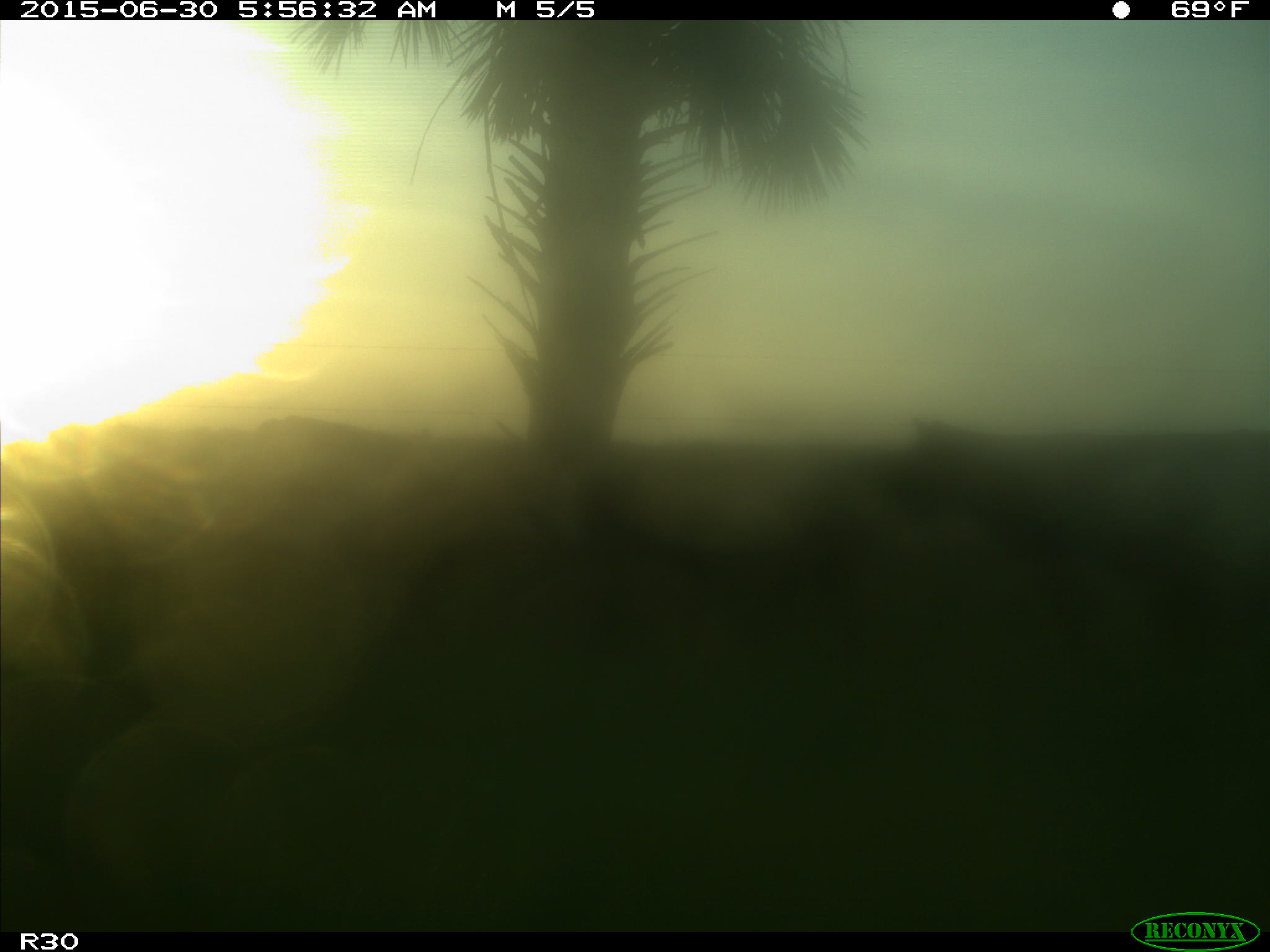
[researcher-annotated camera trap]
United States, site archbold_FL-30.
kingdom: Animalia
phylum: Chordata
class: Mammalia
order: Artiodactyla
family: Bovidae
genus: Bos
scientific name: Bos taurus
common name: domestic cow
Bos taurus (domestic cow).